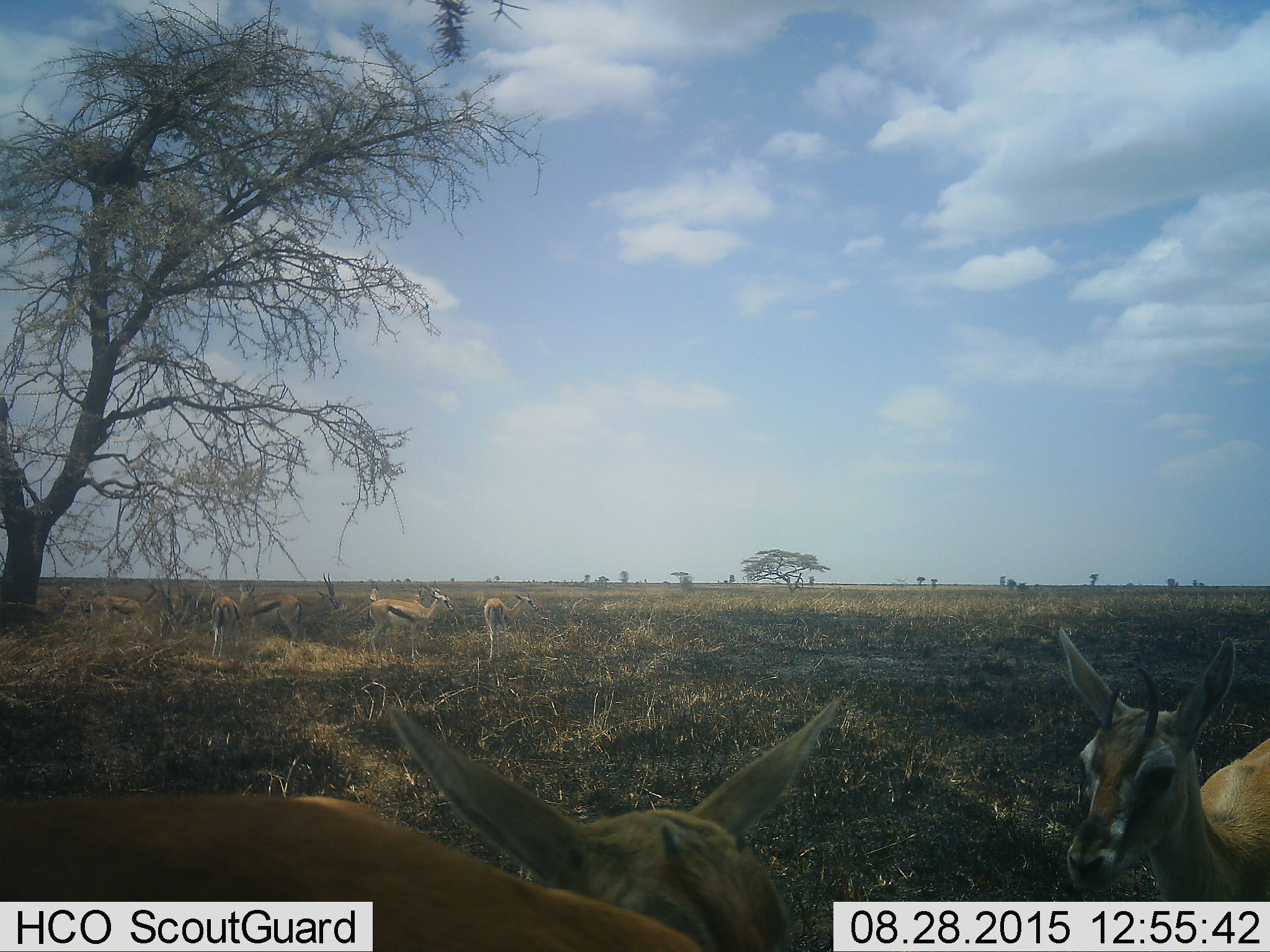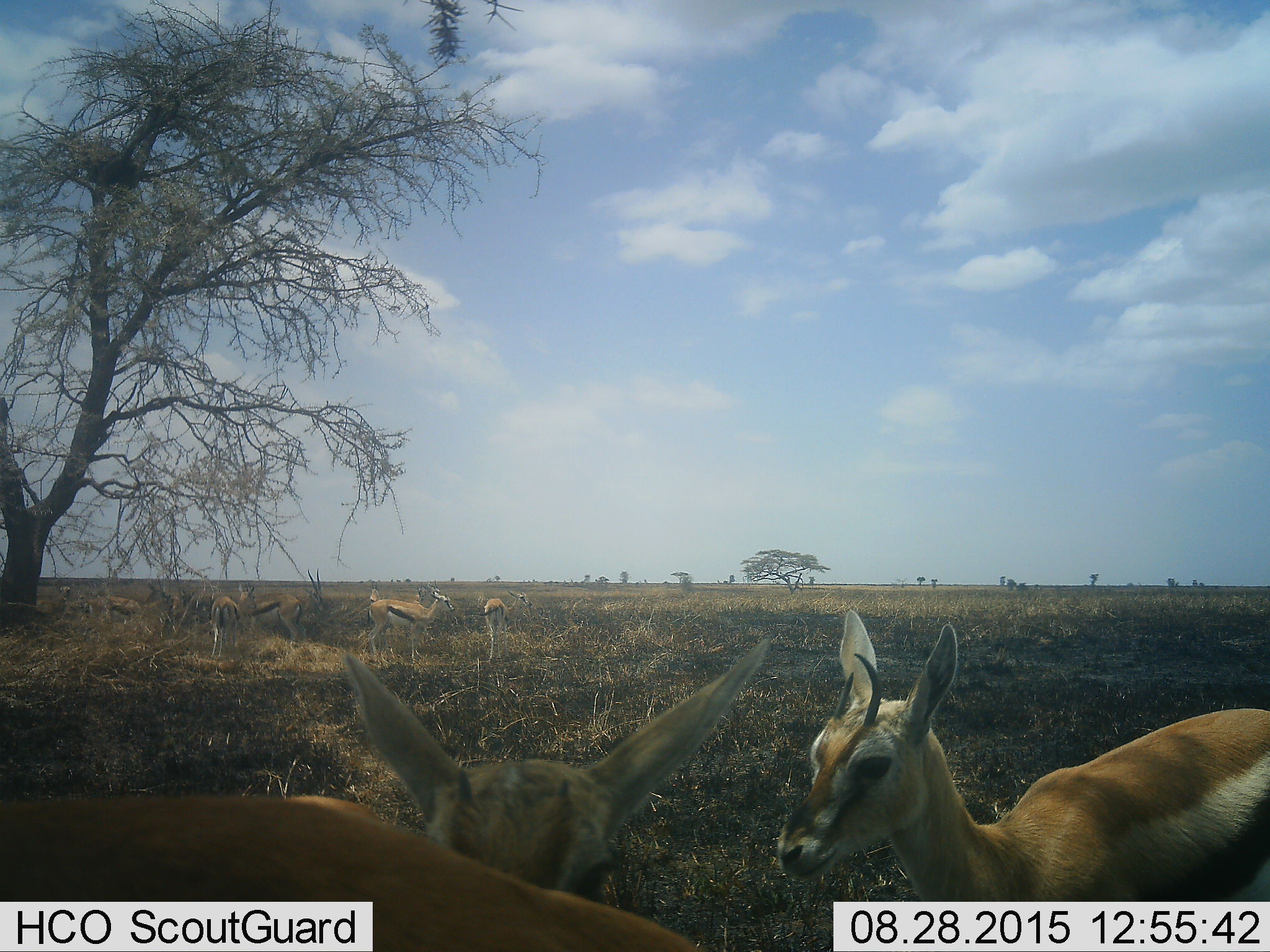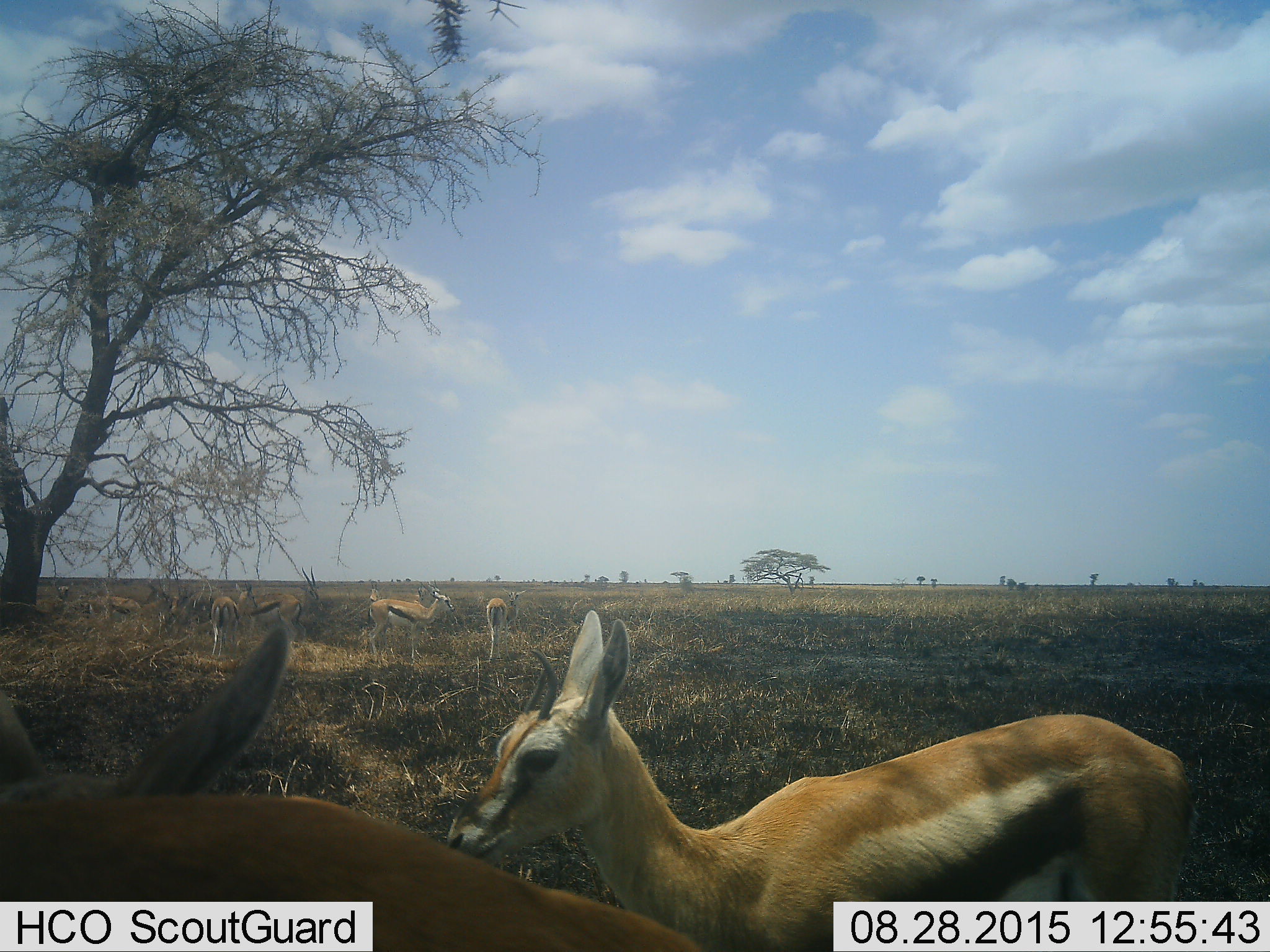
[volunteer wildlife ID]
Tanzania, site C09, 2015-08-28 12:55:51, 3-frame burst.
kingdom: Animalia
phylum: Chordata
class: Mammalia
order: Artiodactyla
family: Bovidae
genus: Eudorcas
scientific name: Eudorcas thomsonii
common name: thomson's gazelle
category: gazellethomsons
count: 11-50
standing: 93%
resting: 27%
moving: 40%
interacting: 13%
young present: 13%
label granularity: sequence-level